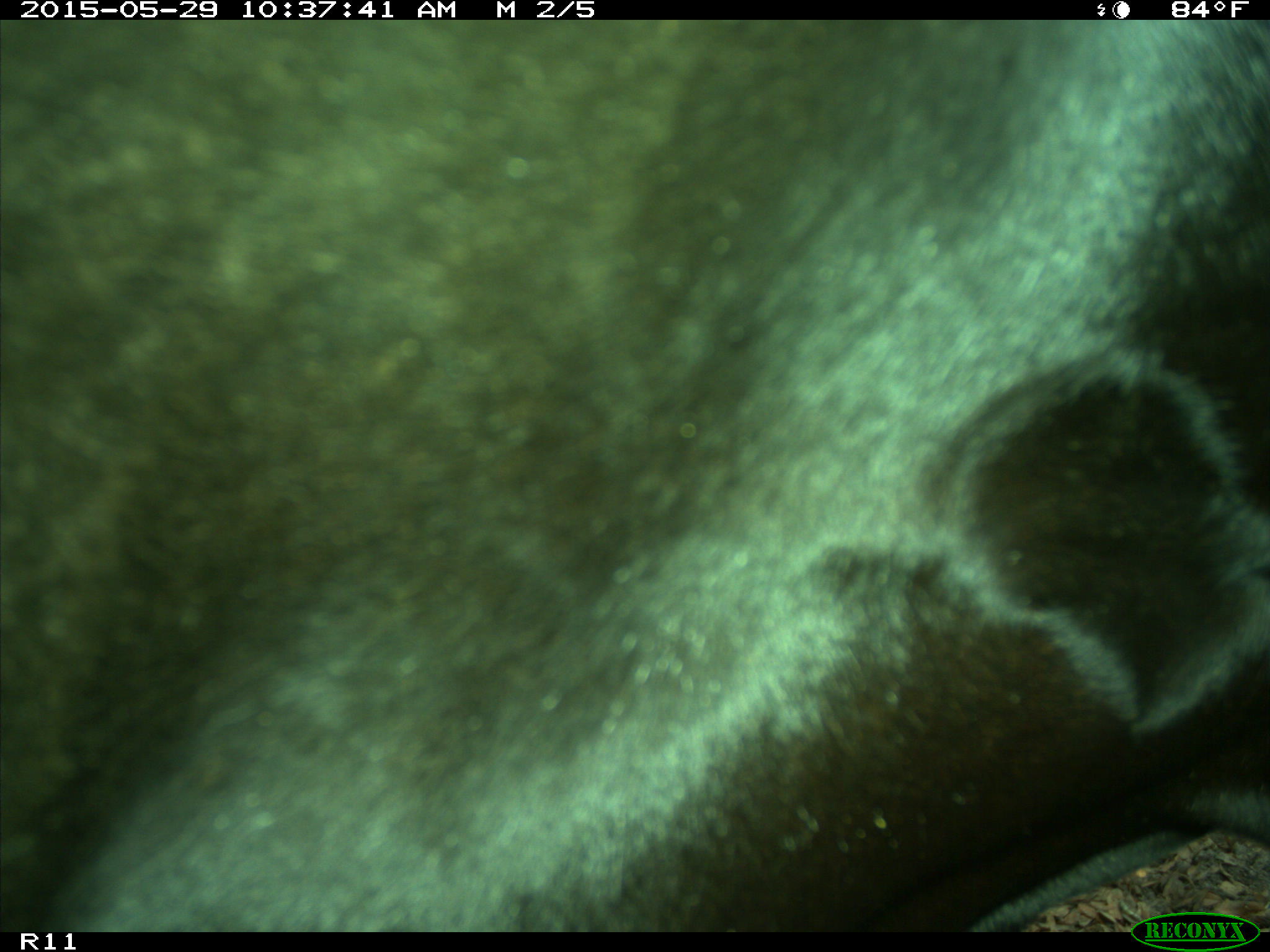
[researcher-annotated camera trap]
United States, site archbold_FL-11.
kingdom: Animalia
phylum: Chordata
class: Mammalia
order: Artiodactyla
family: Bovidae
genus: Bos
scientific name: Bos taurus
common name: domestic cow